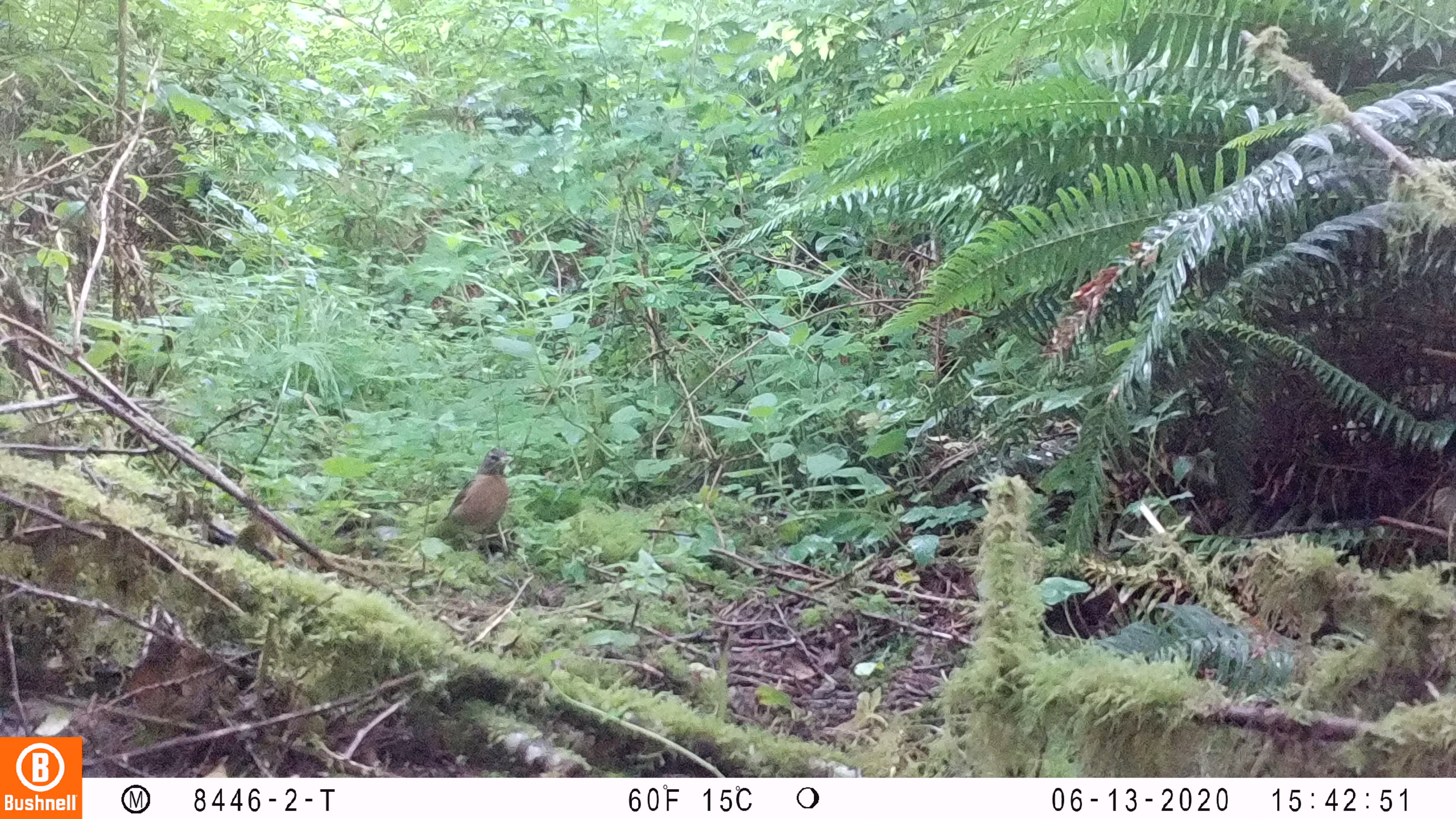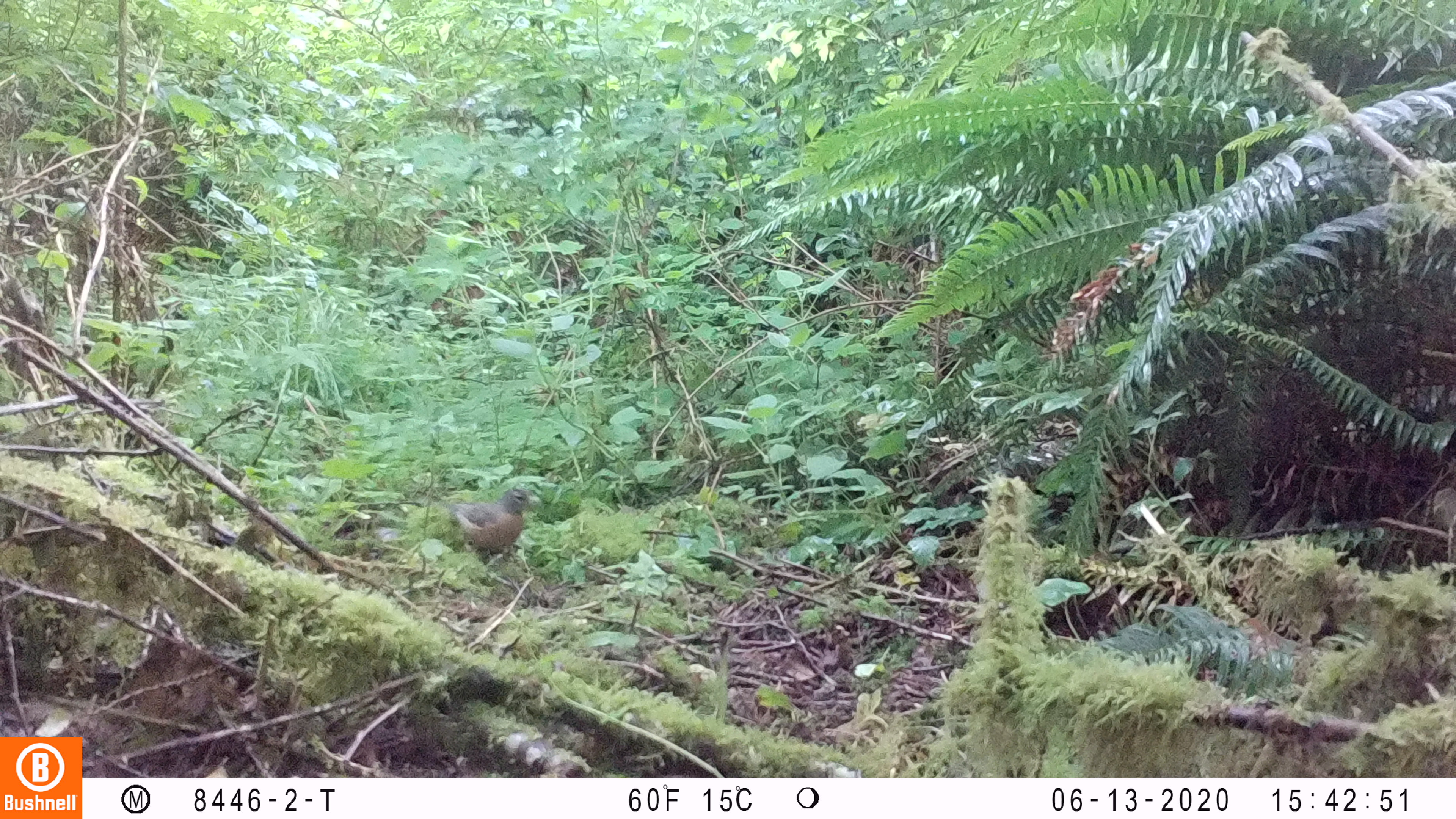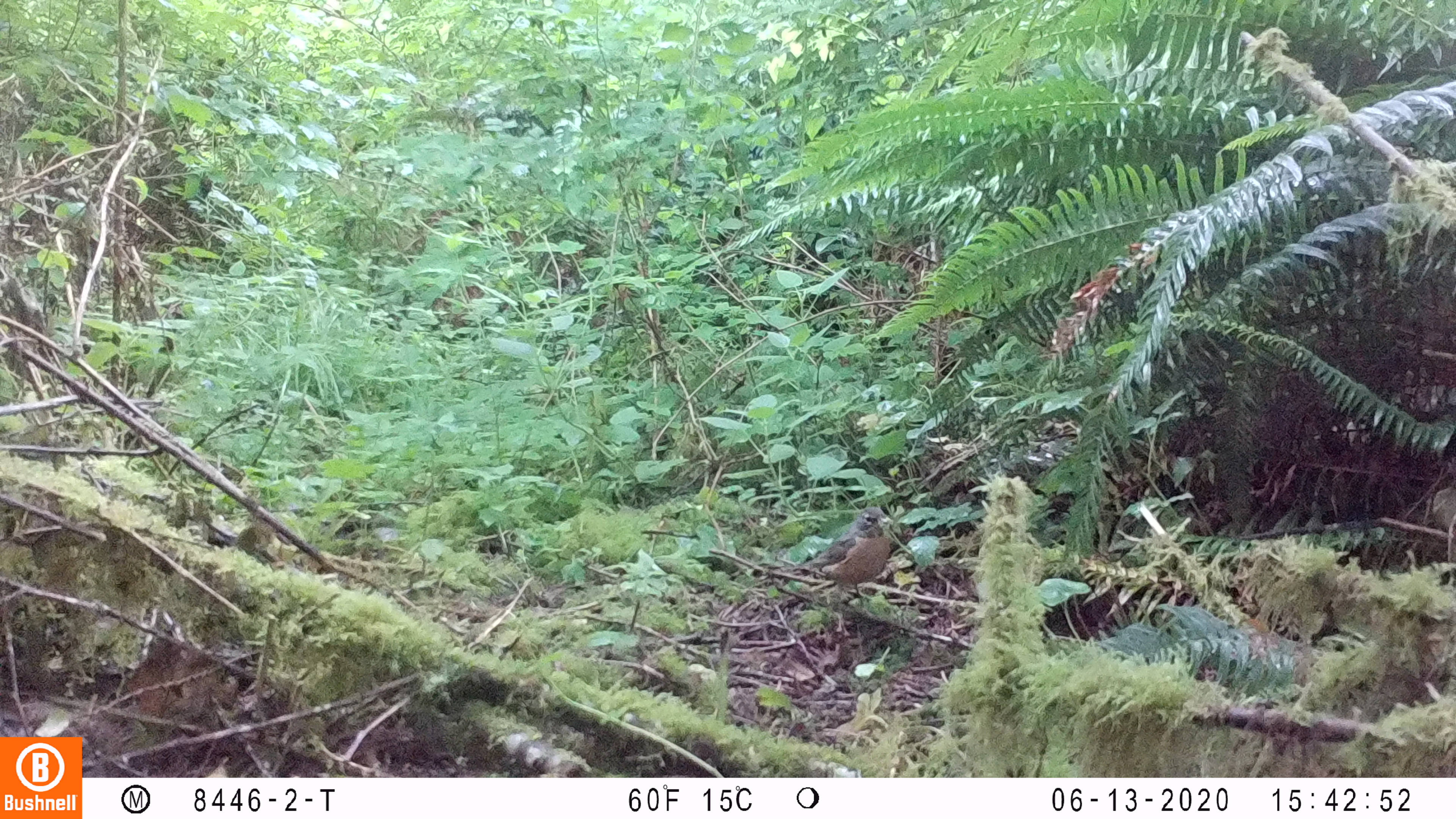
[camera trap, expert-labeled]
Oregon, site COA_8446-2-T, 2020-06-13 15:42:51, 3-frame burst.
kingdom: Animalia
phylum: Chordata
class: Aves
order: Passeriformes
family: Turdidae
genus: Turdus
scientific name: Turdus migratorius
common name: american robin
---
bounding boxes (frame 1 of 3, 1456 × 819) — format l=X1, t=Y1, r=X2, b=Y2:
american robin: l=425, t=438, r=520, b=574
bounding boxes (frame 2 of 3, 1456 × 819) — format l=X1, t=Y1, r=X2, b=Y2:
american robin: l=406, t=472, r=559, b=582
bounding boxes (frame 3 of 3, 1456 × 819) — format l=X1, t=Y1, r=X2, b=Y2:
american robin: l=781, t=499, r=905, b=629